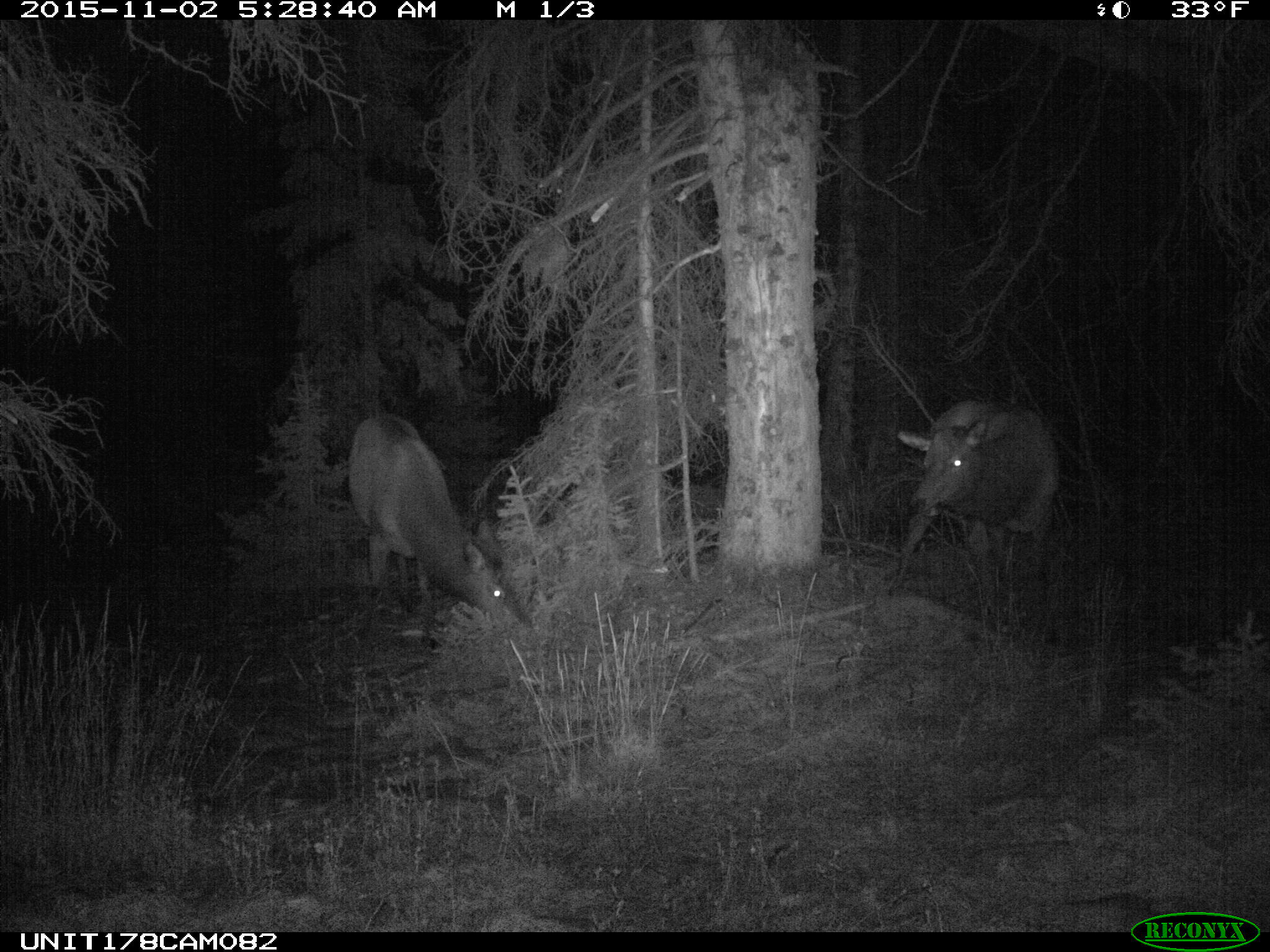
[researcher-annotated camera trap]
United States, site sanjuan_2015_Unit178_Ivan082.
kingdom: Animalia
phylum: Chordata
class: Mammalia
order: Artiodactyla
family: Cervidae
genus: Cervus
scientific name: Cervus elaphus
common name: red deer